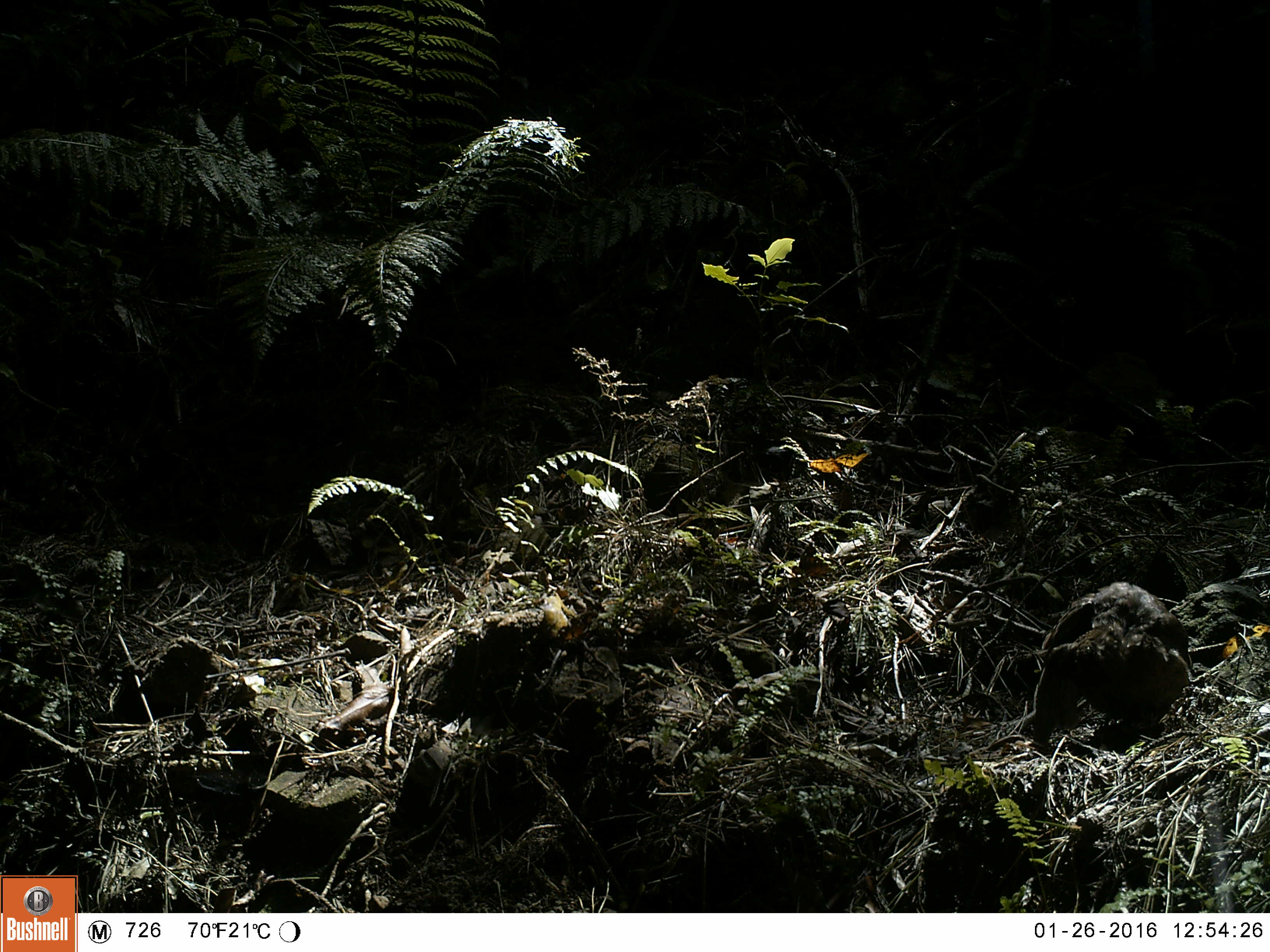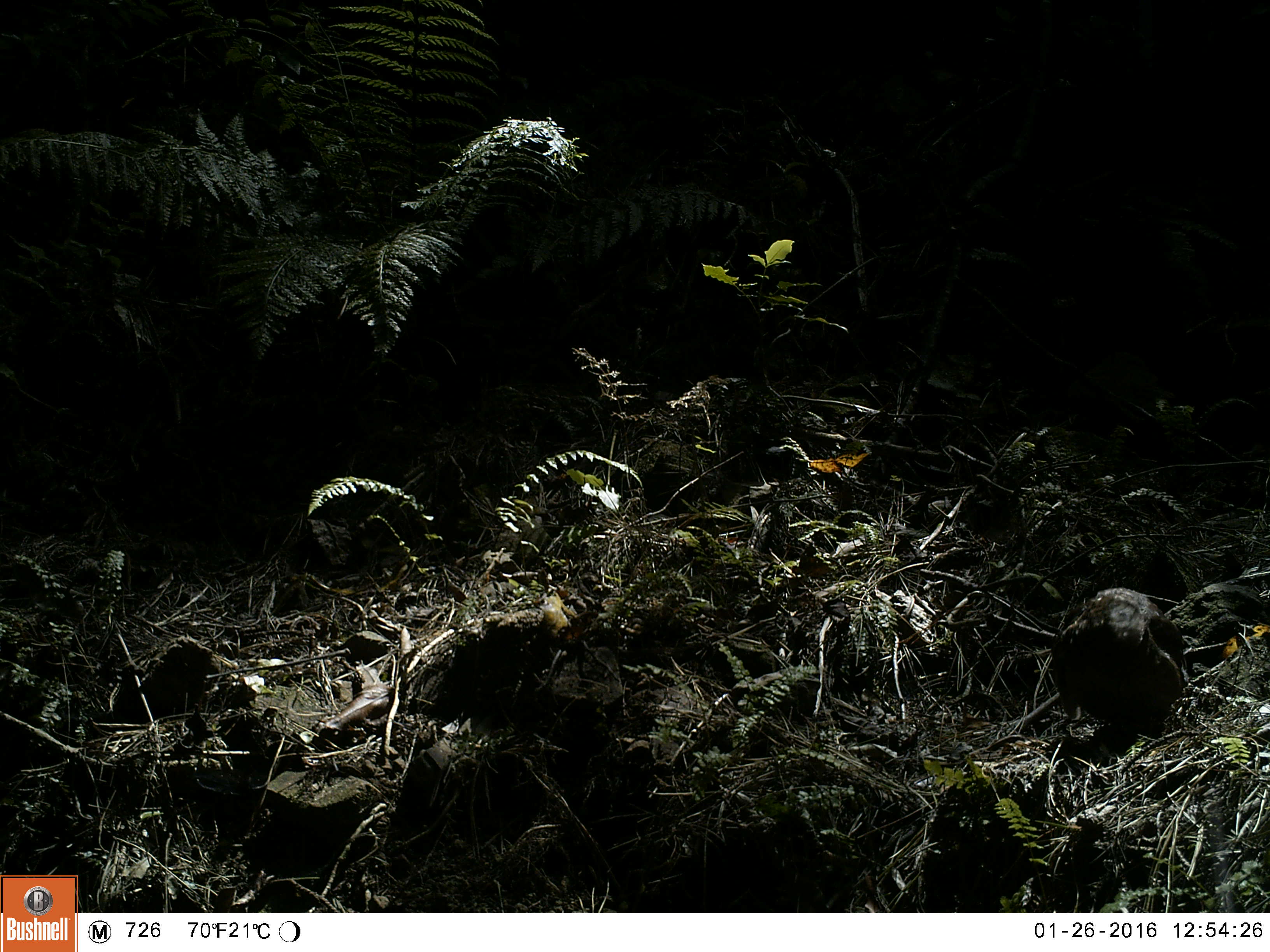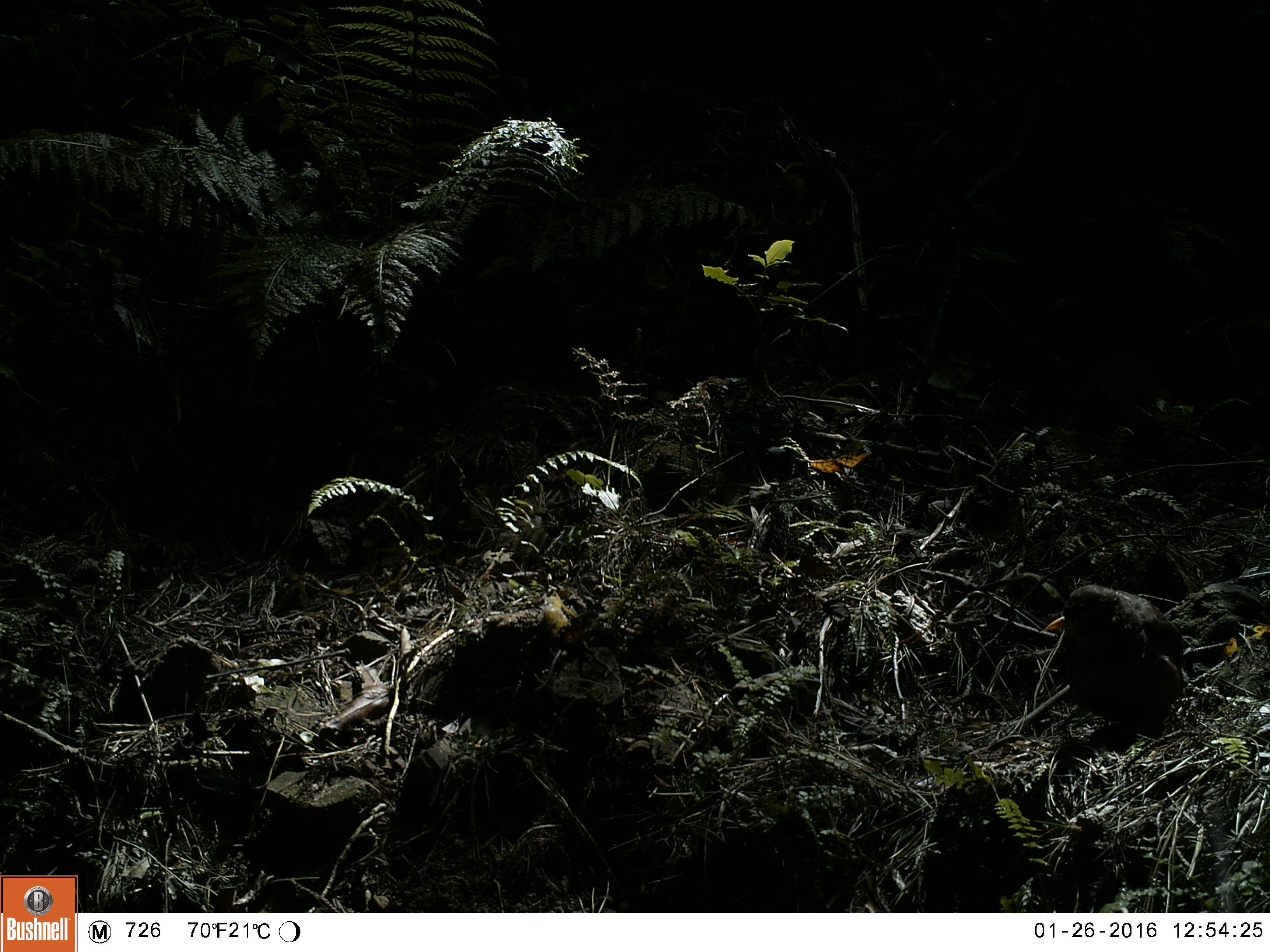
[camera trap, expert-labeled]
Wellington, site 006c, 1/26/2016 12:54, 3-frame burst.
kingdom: Animalia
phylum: Chordata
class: Aves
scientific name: Aves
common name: bird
Bird (Aves).